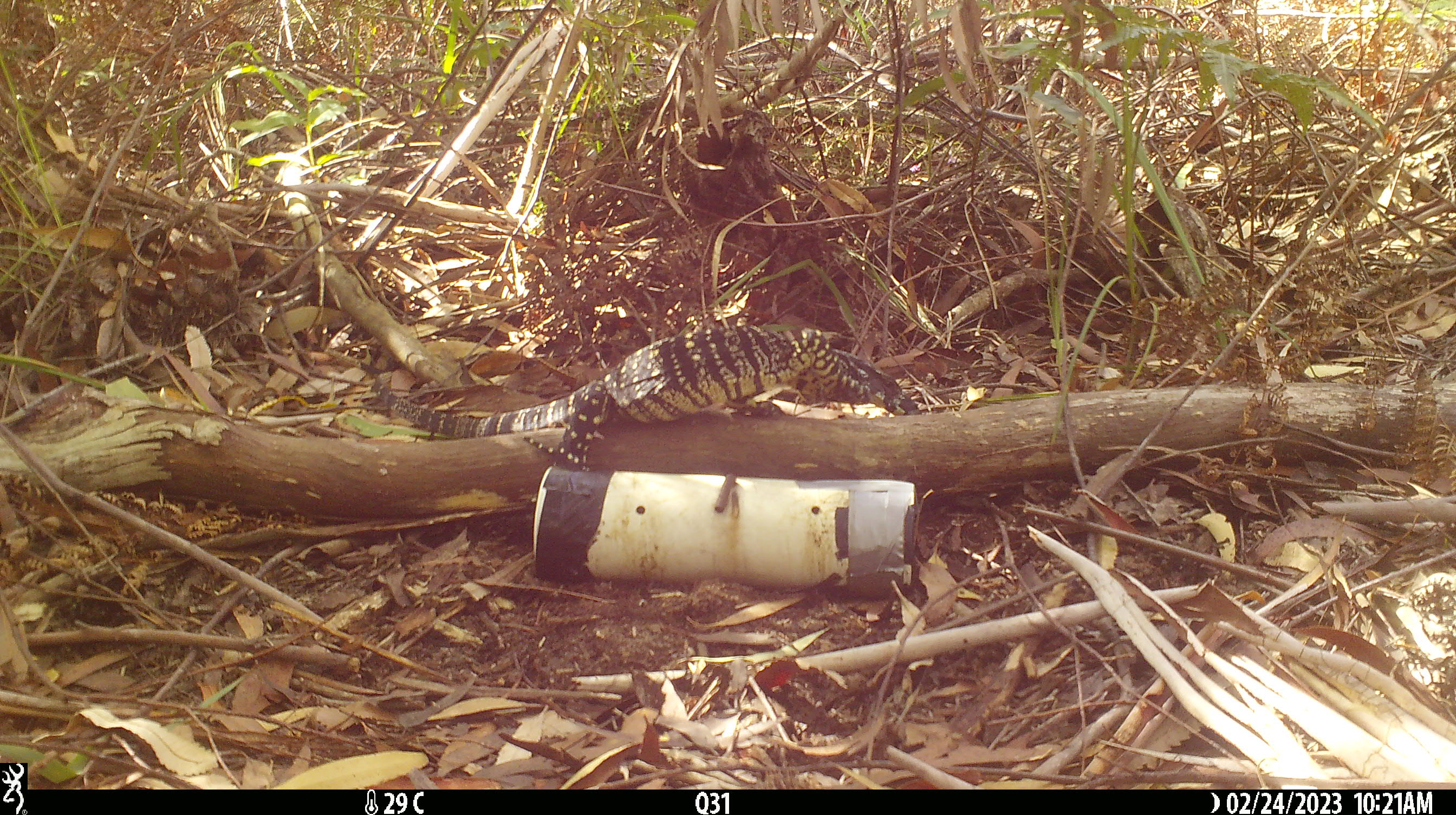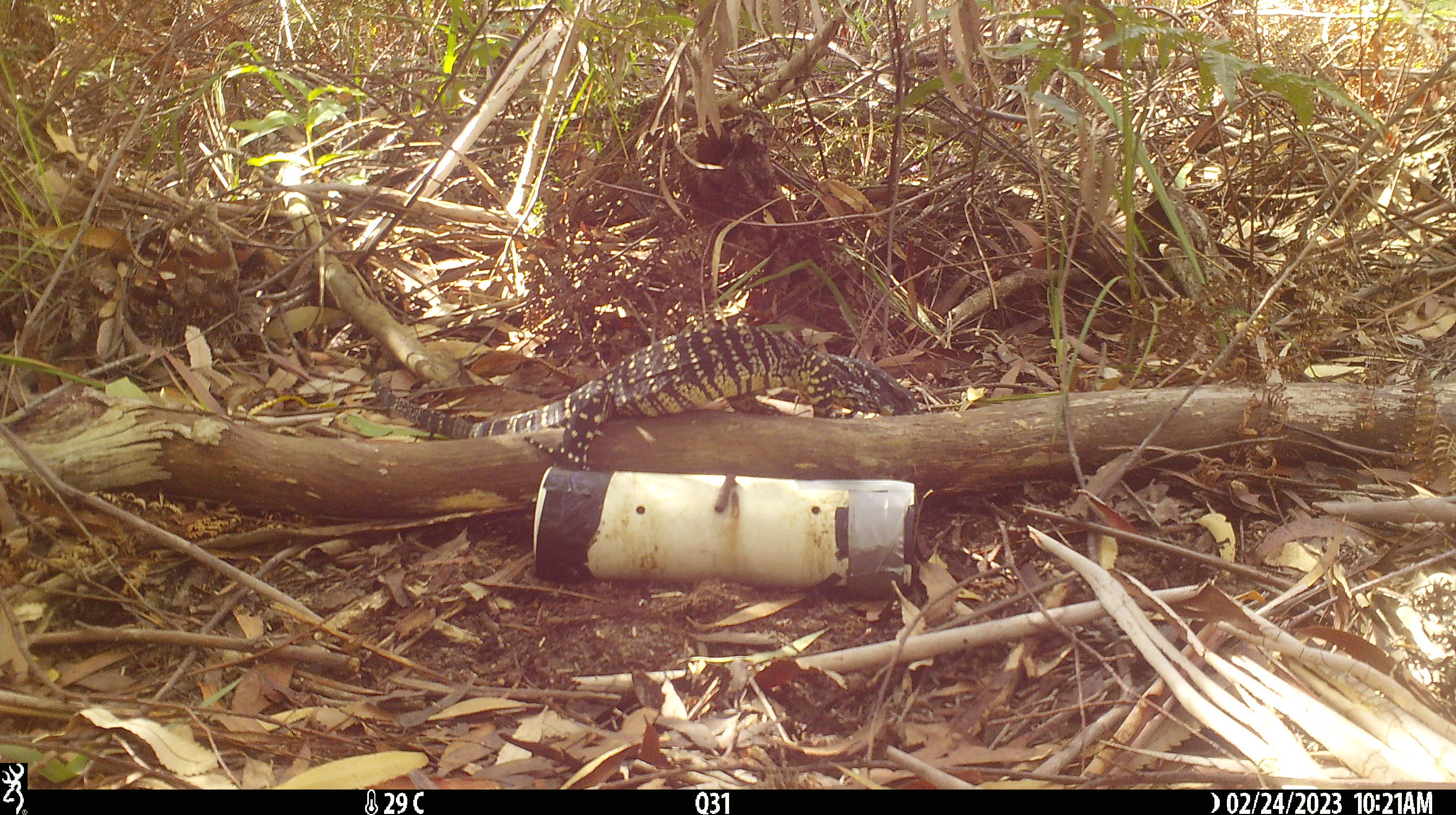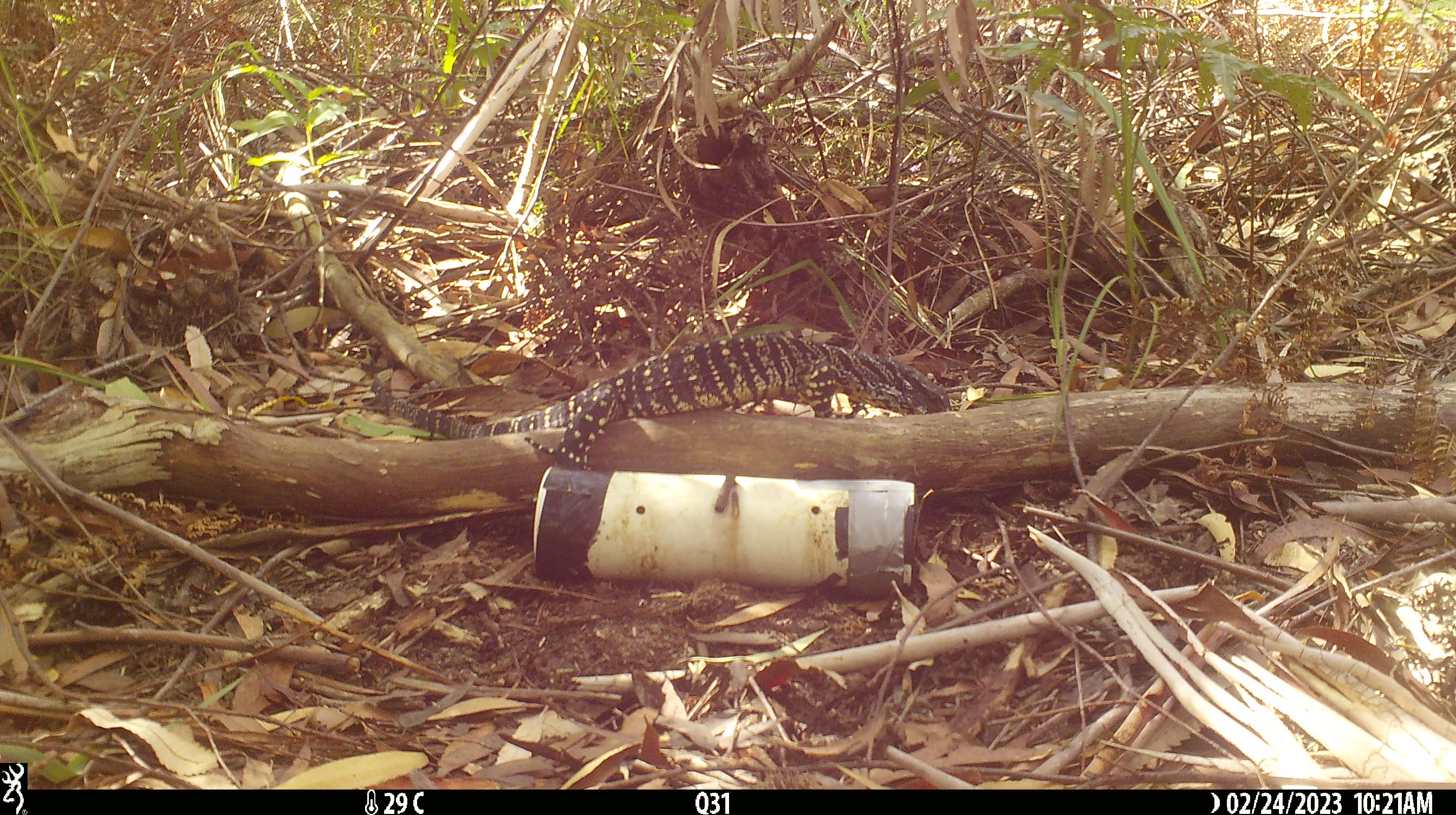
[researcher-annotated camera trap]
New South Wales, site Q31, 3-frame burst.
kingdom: Animalia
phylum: Chordata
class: Reptilia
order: Squamata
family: Varanidae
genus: Varanus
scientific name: Varanus varius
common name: lace monitor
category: goanna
Goanna (lace monitor) (Varanus varius).